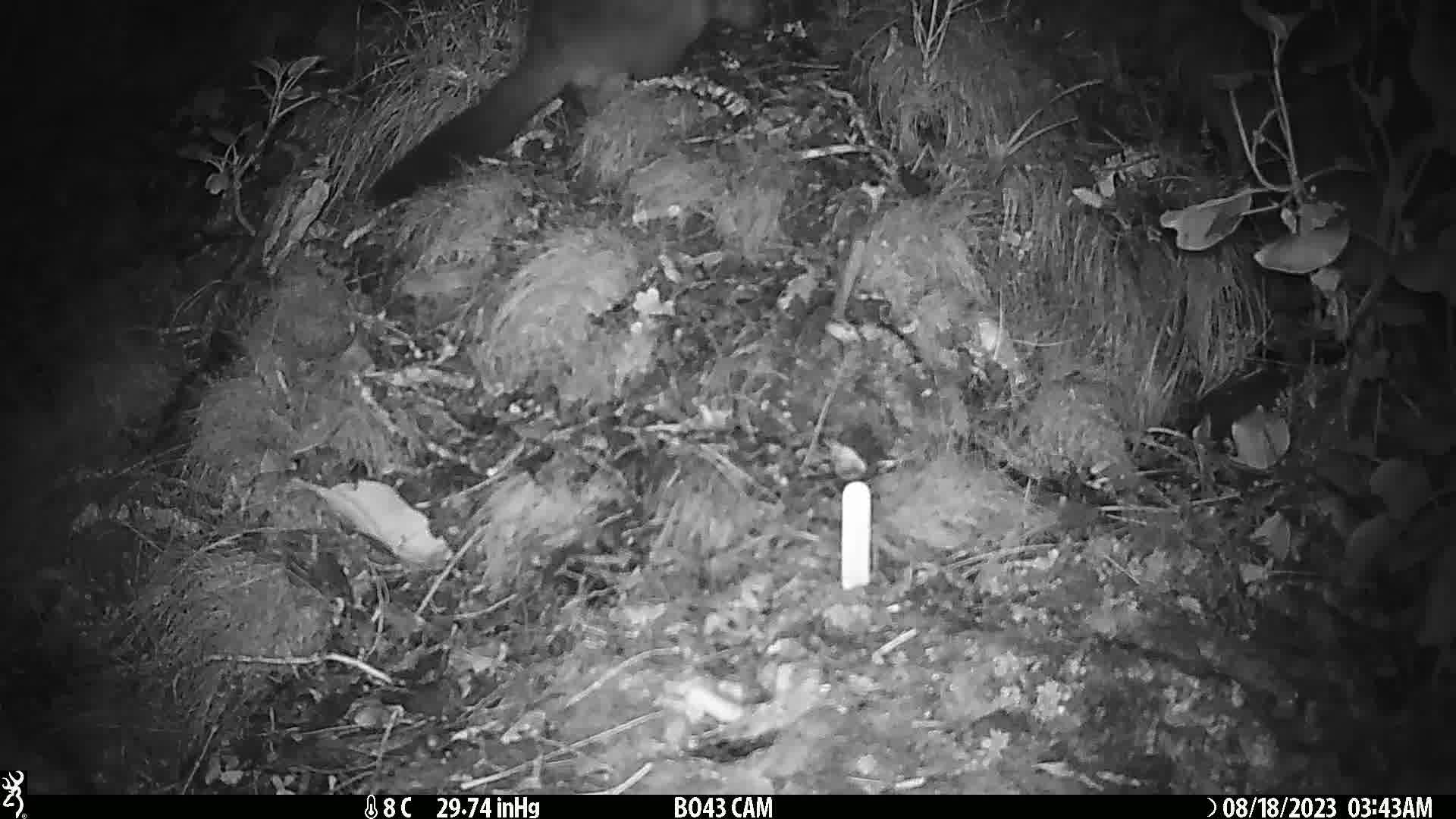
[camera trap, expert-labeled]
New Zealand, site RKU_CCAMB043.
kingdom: Animalia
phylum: Chordata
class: Mammalia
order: Diprotodontia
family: Phalangeridae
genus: Trichosurus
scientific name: Trichosurus vulpecula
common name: common brushtail possum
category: possum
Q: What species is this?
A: Possum (common brushtail possum) (Trichosurus vulpecula).